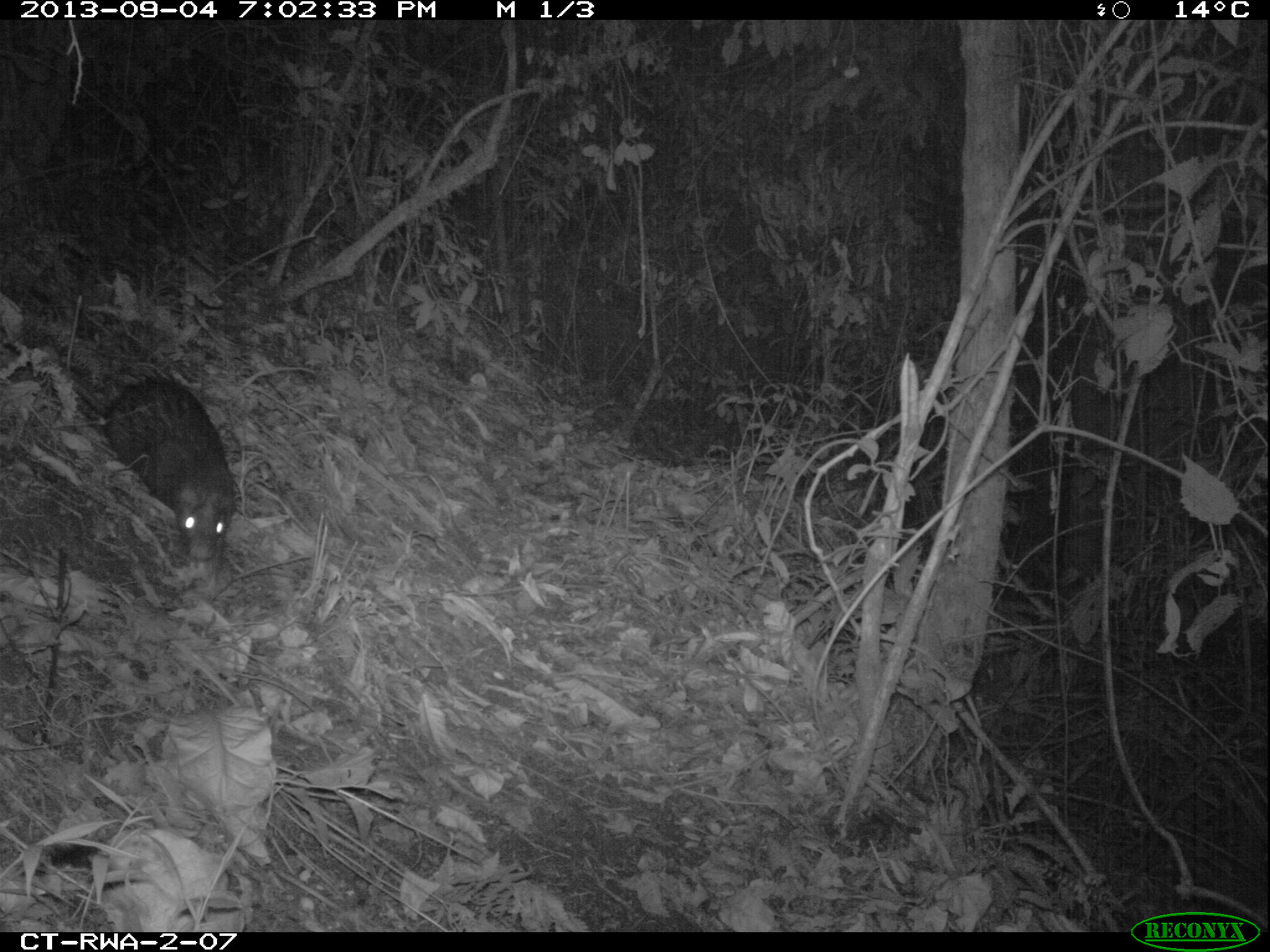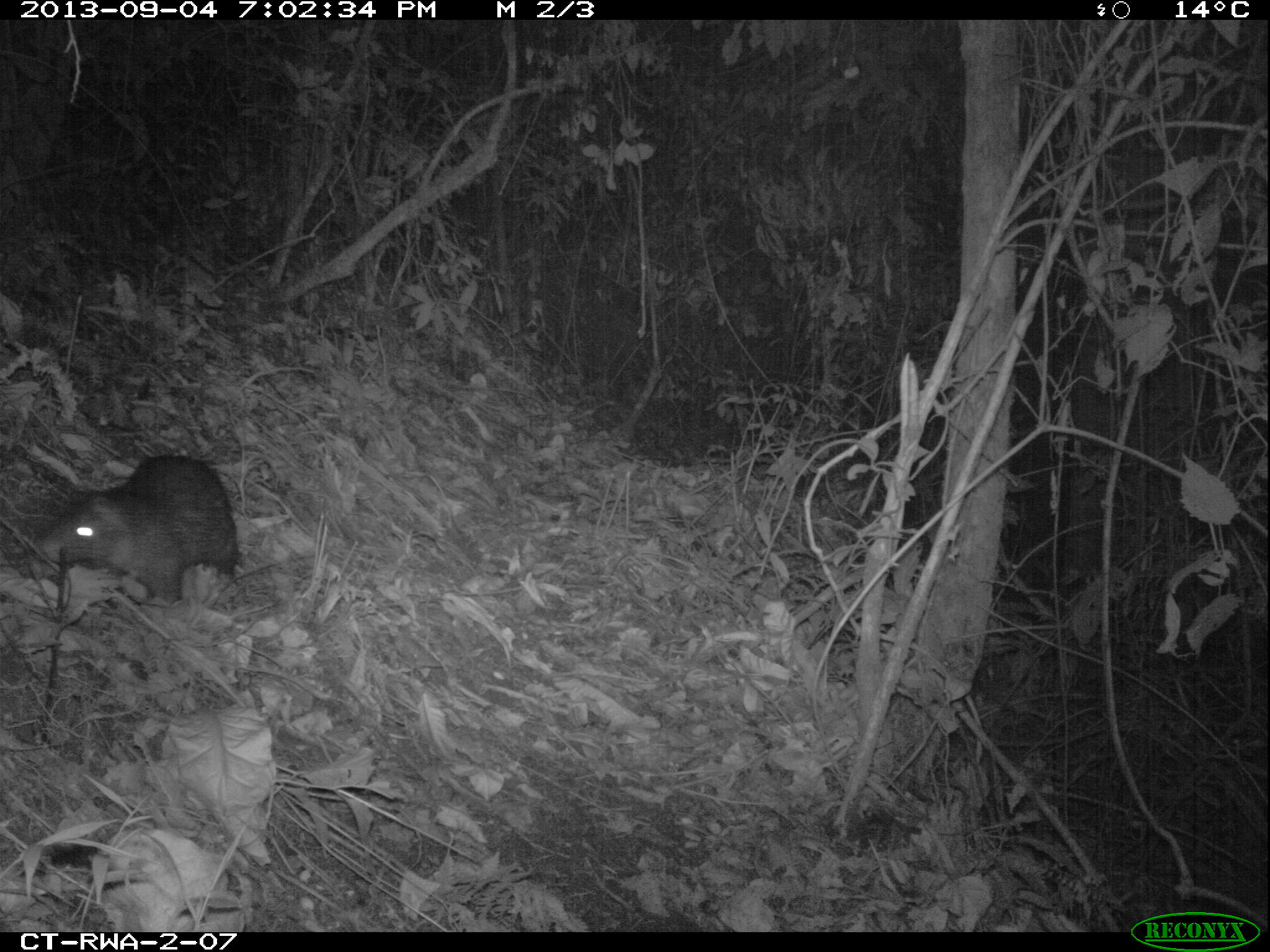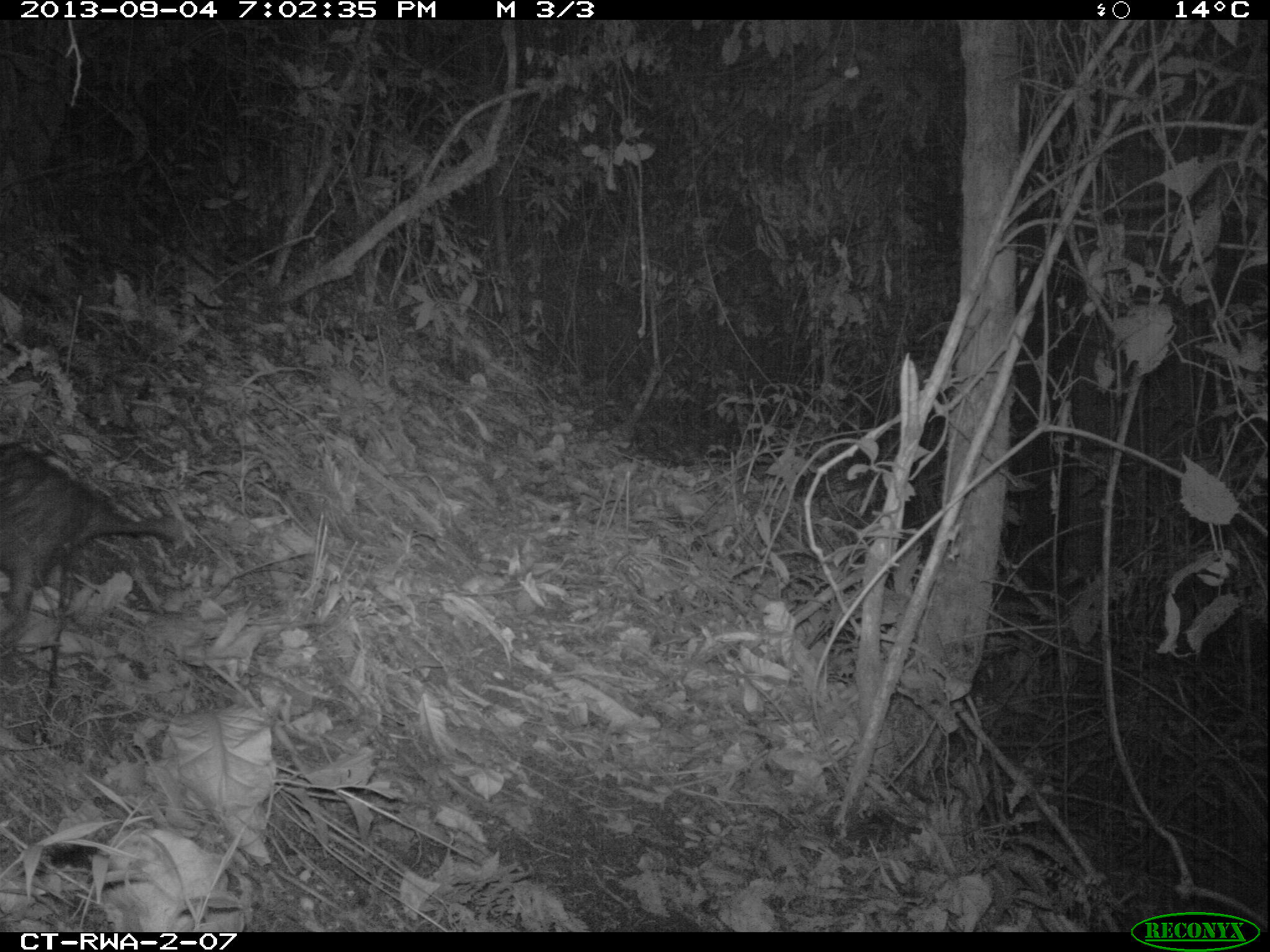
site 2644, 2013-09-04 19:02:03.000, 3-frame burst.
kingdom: Animalia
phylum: Chordata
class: Mammalia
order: Rodentia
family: Hystricidae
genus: Atherurus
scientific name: Atherurus africanus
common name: african brush-tailed porcupine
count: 1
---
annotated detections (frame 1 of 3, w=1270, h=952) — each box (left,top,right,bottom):
atherurus africanus: (69,374,238,564)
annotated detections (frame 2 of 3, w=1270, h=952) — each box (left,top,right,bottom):
atherurus africanus: (37,432,238,607)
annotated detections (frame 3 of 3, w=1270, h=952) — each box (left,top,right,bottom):
atherurus africanus: (0,441,189,619)